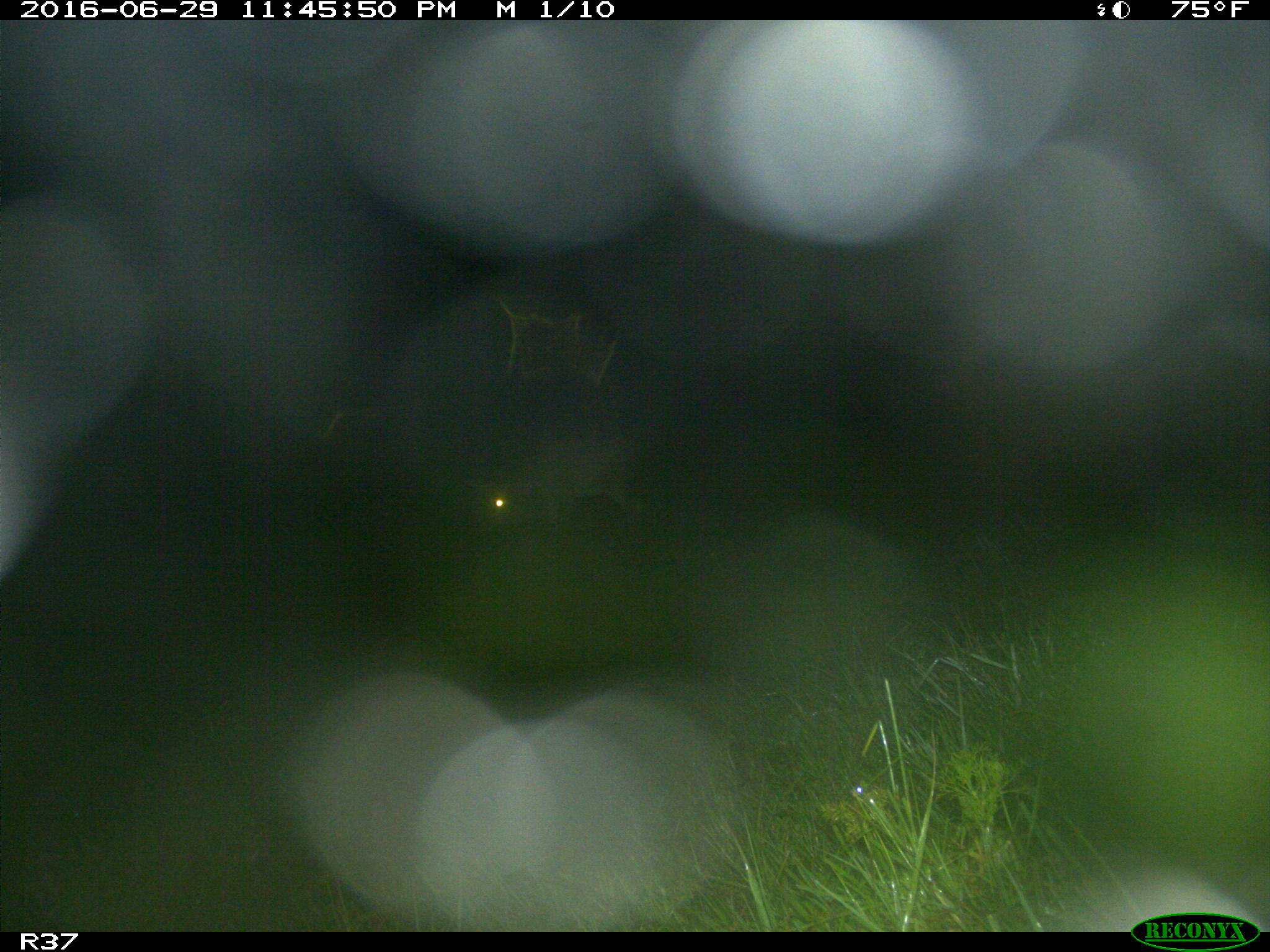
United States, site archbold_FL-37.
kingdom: Animalia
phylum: Chordata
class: Mammalia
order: Artiodactyla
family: Bovidae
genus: Bos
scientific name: Bos taurus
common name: domestic cow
Bos taurus (domestic cow).